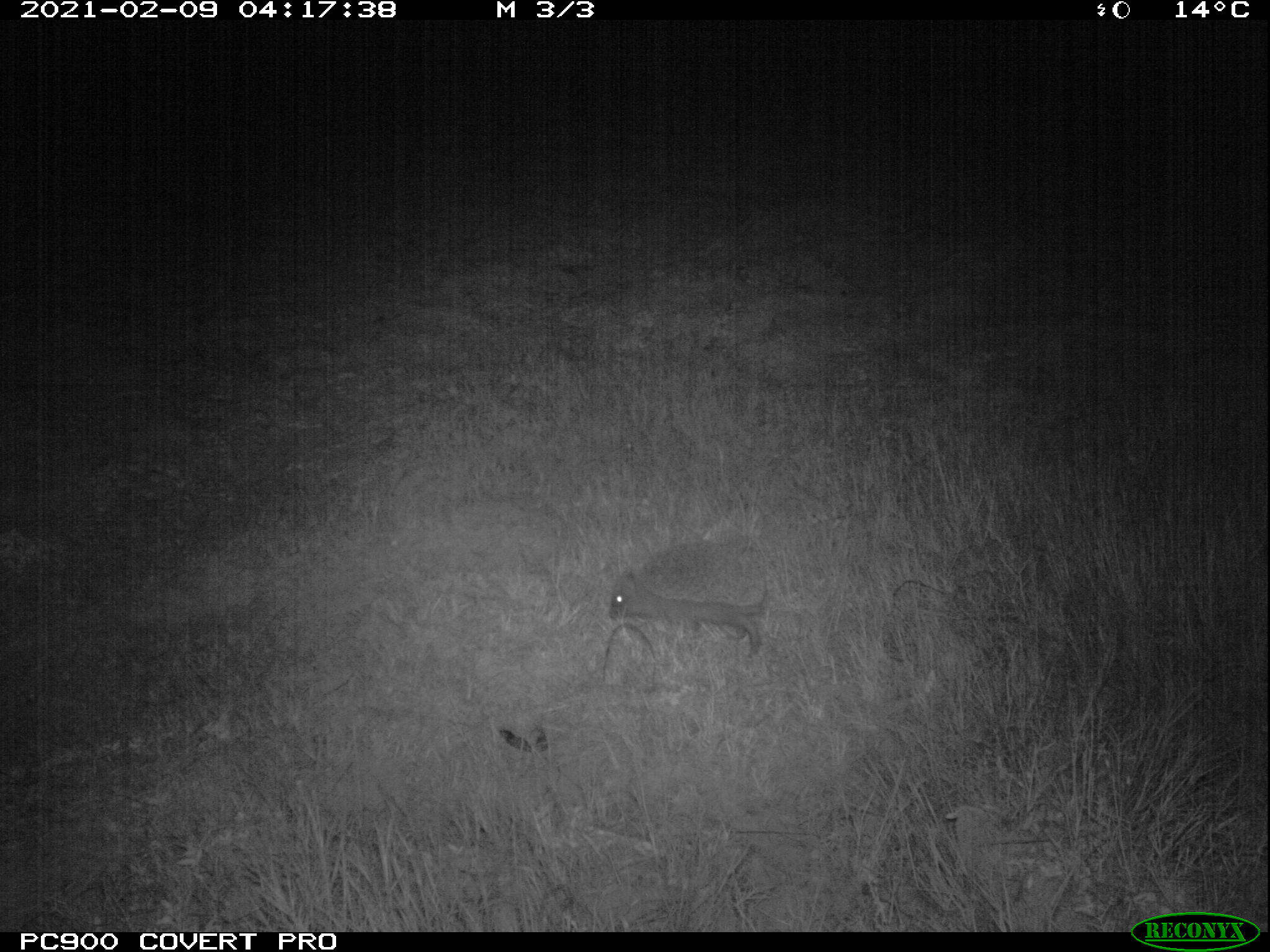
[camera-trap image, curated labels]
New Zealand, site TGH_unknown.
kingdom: Animalia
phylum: Chordata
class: Mammalia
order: Eulipotyphla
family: Erinaceidae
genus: Erinaceus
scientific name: Erinaceus europaeus europaeus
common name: european hedgehog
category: hedgehog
Hedgehog (european hedgehog) (Erinaceus europaeus europaeus).